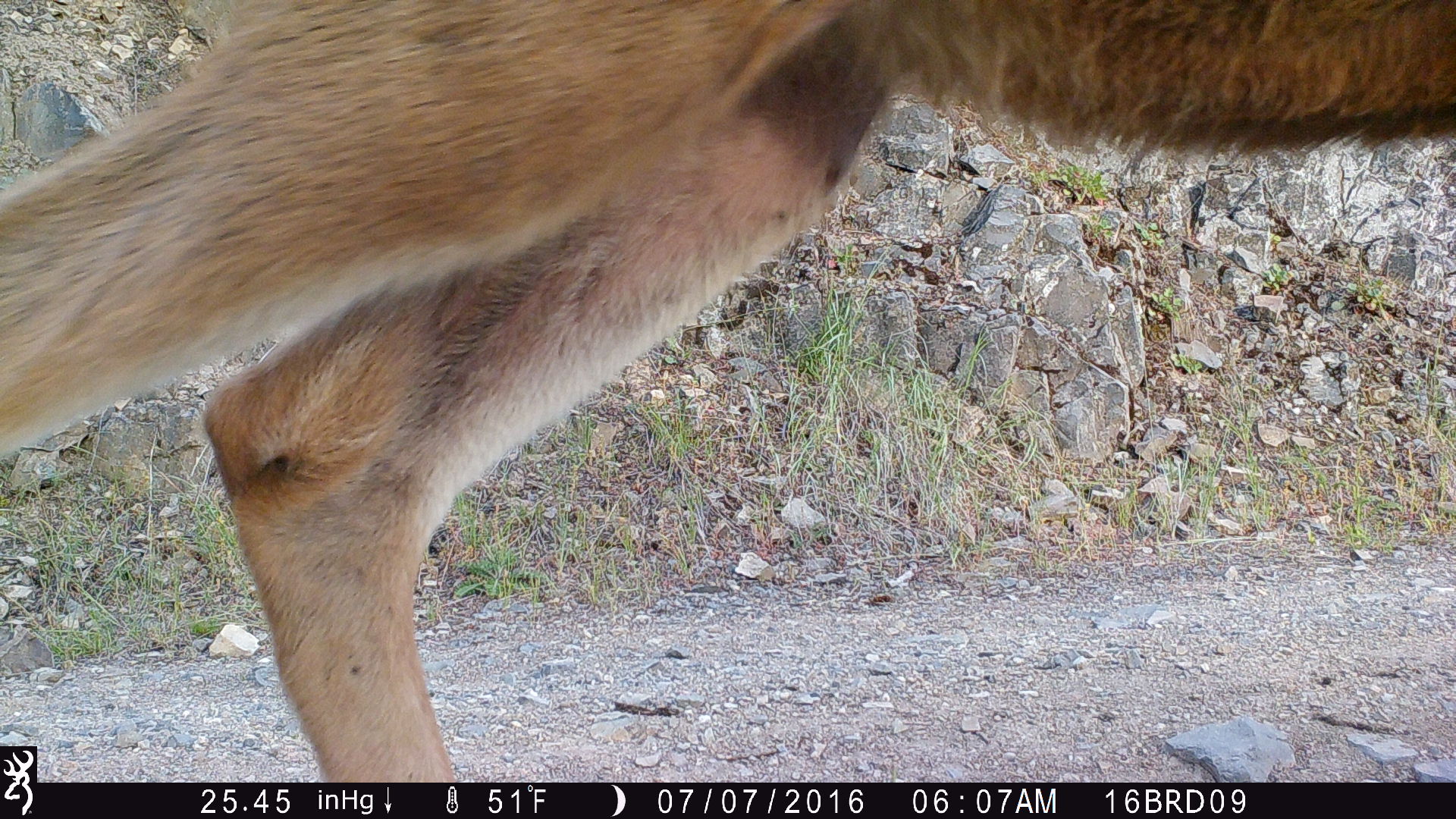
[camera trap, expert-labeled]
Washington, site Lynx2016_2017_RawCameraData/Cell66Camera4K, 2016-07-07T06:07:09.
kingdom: Animalia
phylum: Chordata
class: Mammalia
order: Artiodactyla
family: Cervidae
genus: Odocoileus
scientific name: Odocoileus hemionus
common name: mule deer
Odocoileus hemionus (mule deer). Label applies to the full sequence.